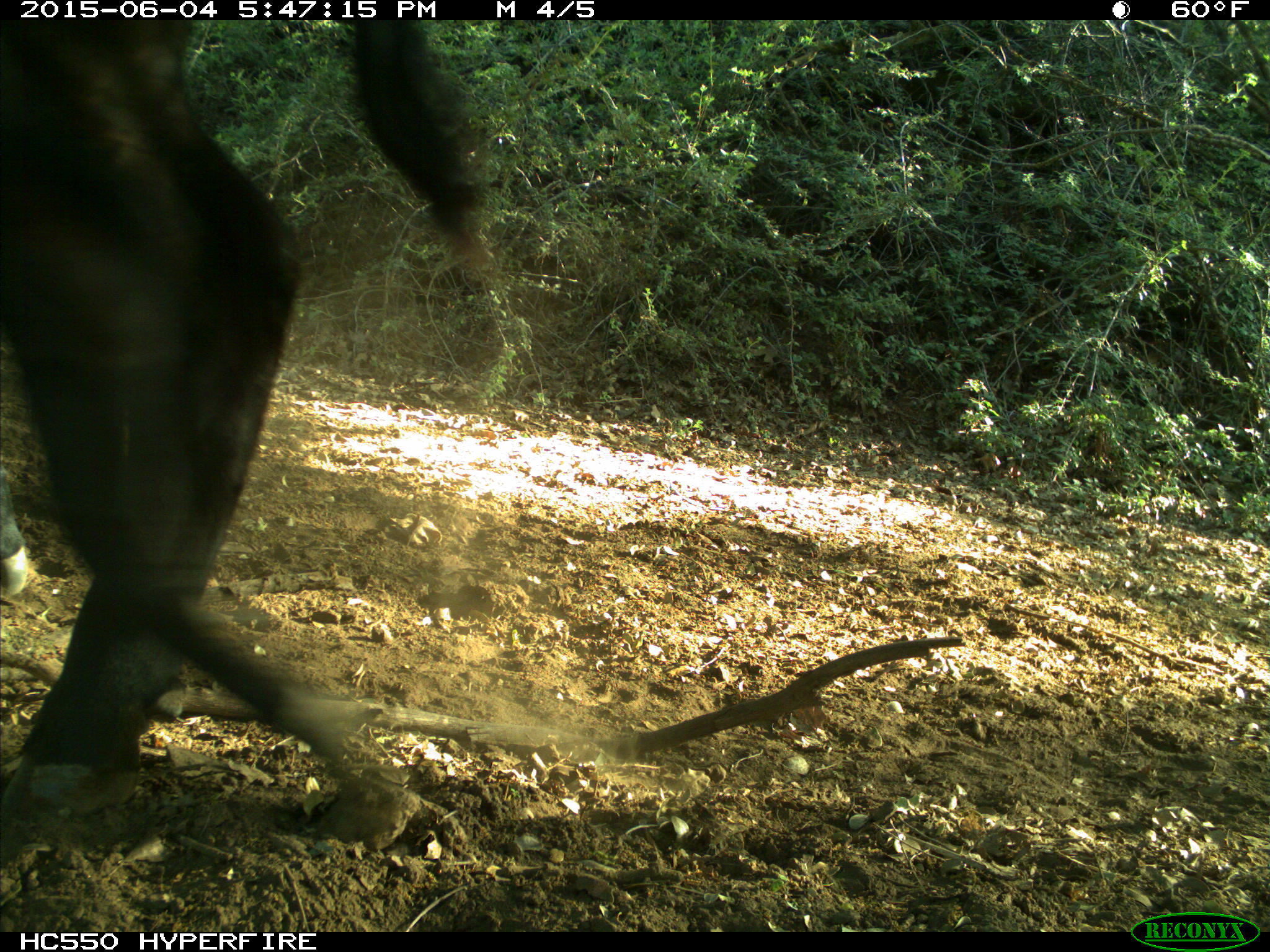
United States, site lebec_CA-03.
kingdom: Animalia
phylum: Chordata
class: Mammalia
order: Artiodactyla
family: Bovidae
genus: Bos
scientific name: Bos taurus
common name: domestic cow